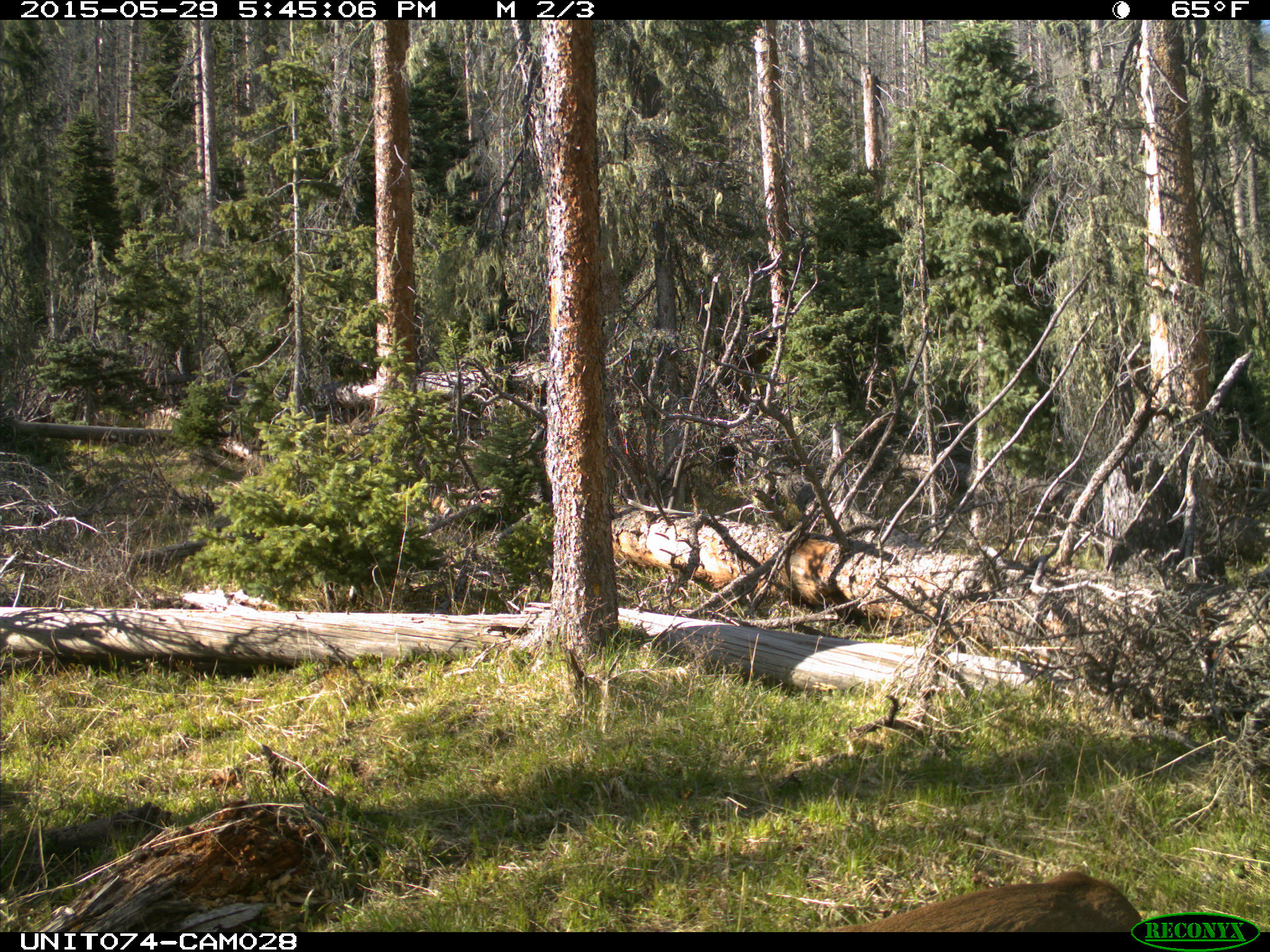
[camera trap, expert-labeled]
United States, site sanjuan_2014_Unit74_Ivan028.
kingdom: Animalia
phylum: Chordata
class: Mammalia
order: Artiodactyla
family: Cervidae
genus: Odocoileus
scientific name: Odocoileus hemionus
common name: mule deer